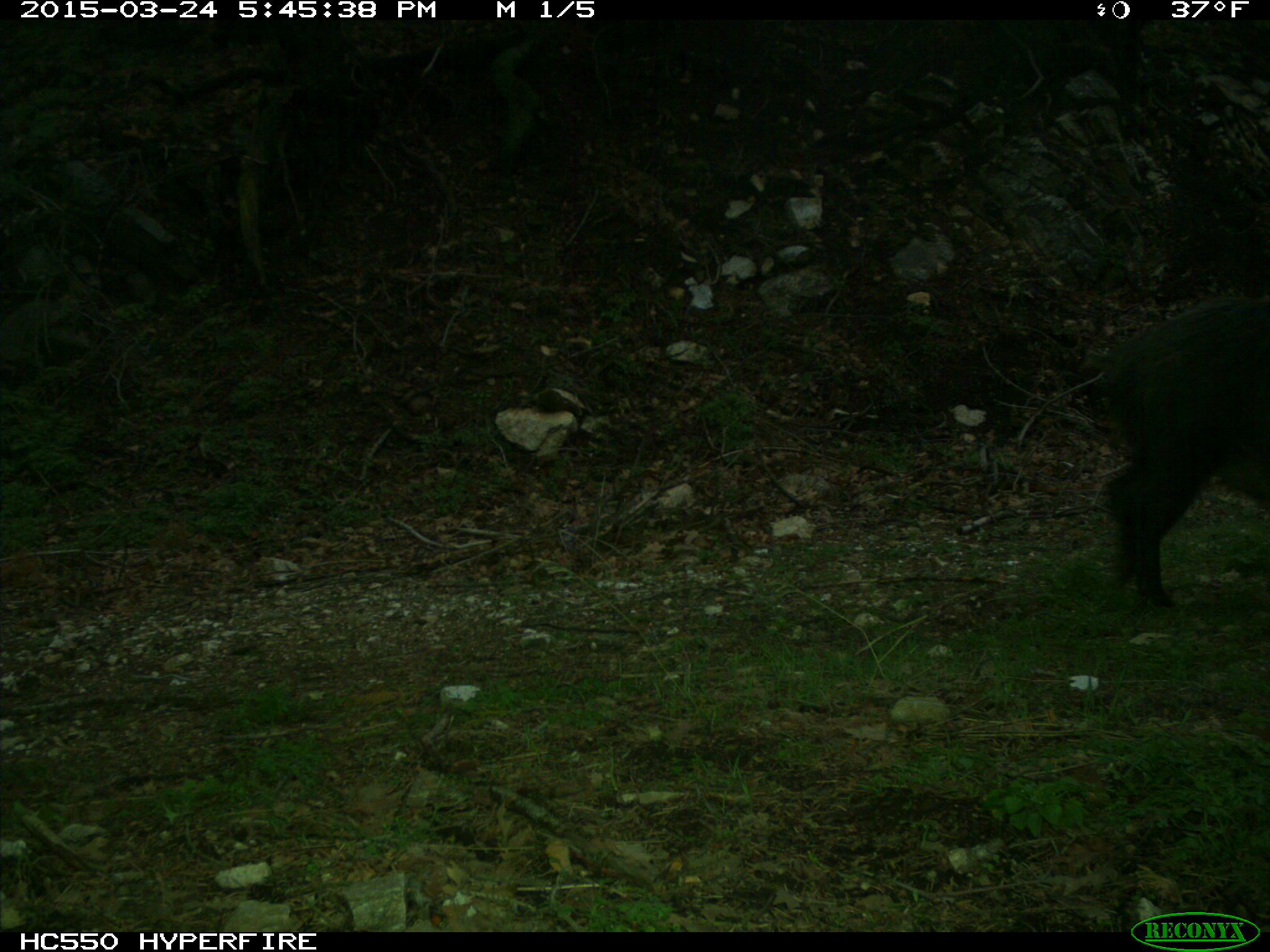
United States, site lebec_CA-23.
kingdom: Animalia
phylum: Chordata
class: Mammalia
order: Artiodactyla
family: Suidae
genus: Sus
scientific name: Sus scrofa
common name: wild boar